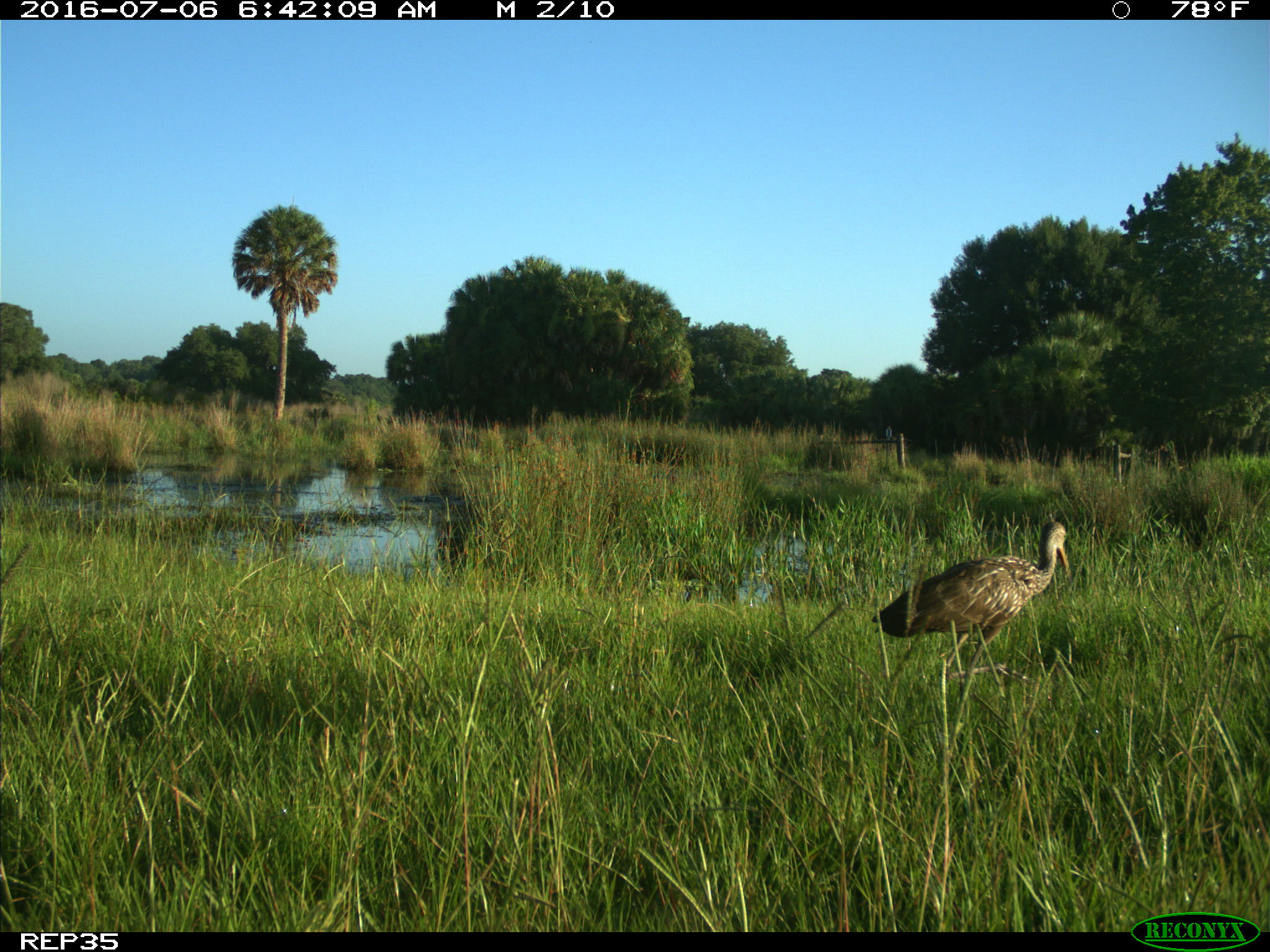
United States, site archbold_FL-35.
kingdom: Animalia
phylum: Chordata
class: Aves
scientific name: Aves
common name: birds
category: unidentified bird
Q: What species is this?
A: Unidentified bird (birds) (Aves).